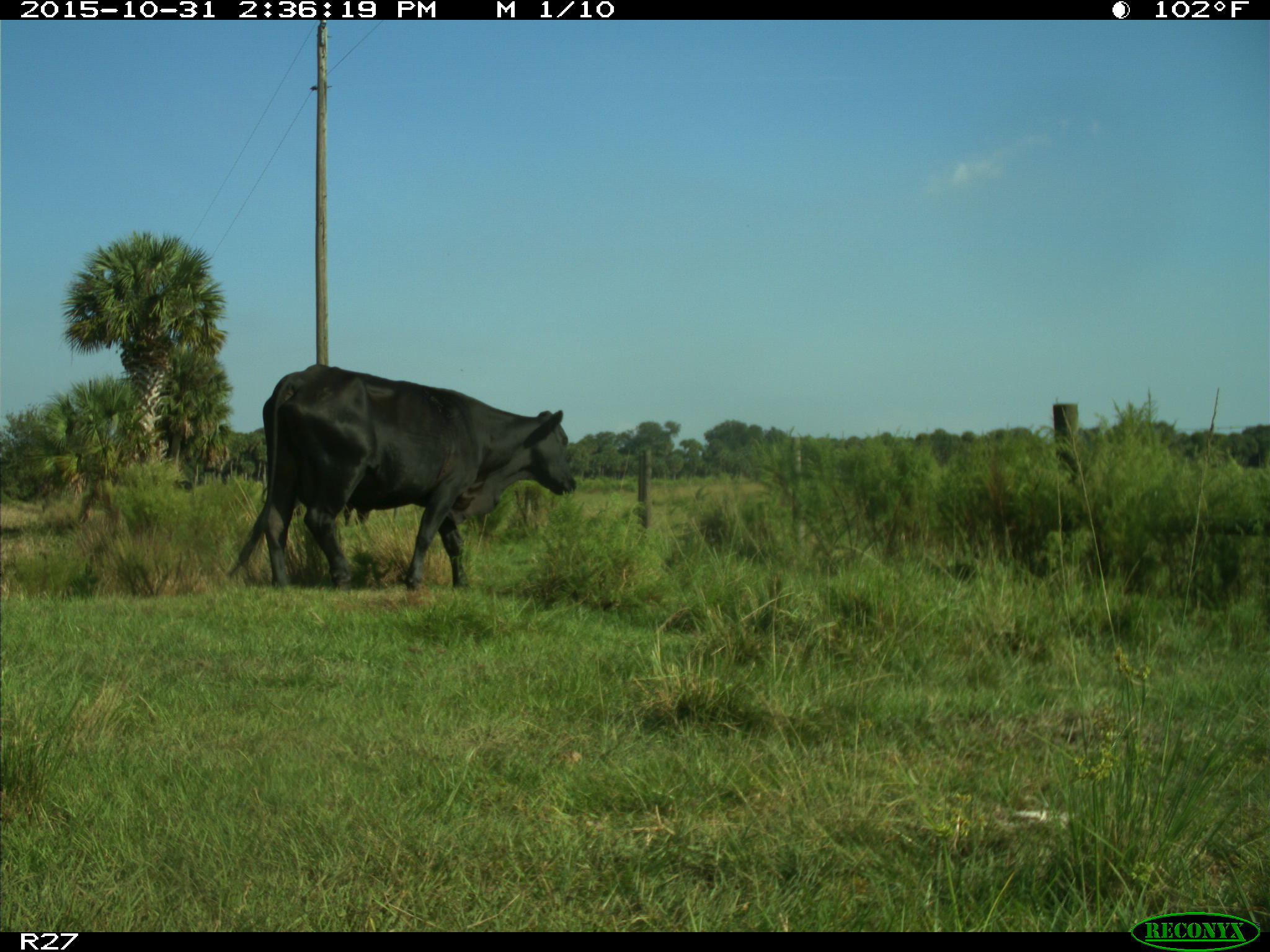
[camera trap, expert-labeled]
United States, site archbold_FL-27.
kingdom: Animalia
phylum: Chordata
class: Mammalia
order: Artiodactyla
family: Bovidae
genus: Bos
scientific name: Bos taurus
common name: domestic cow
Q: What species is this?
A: Bos taurus (domestic cow).